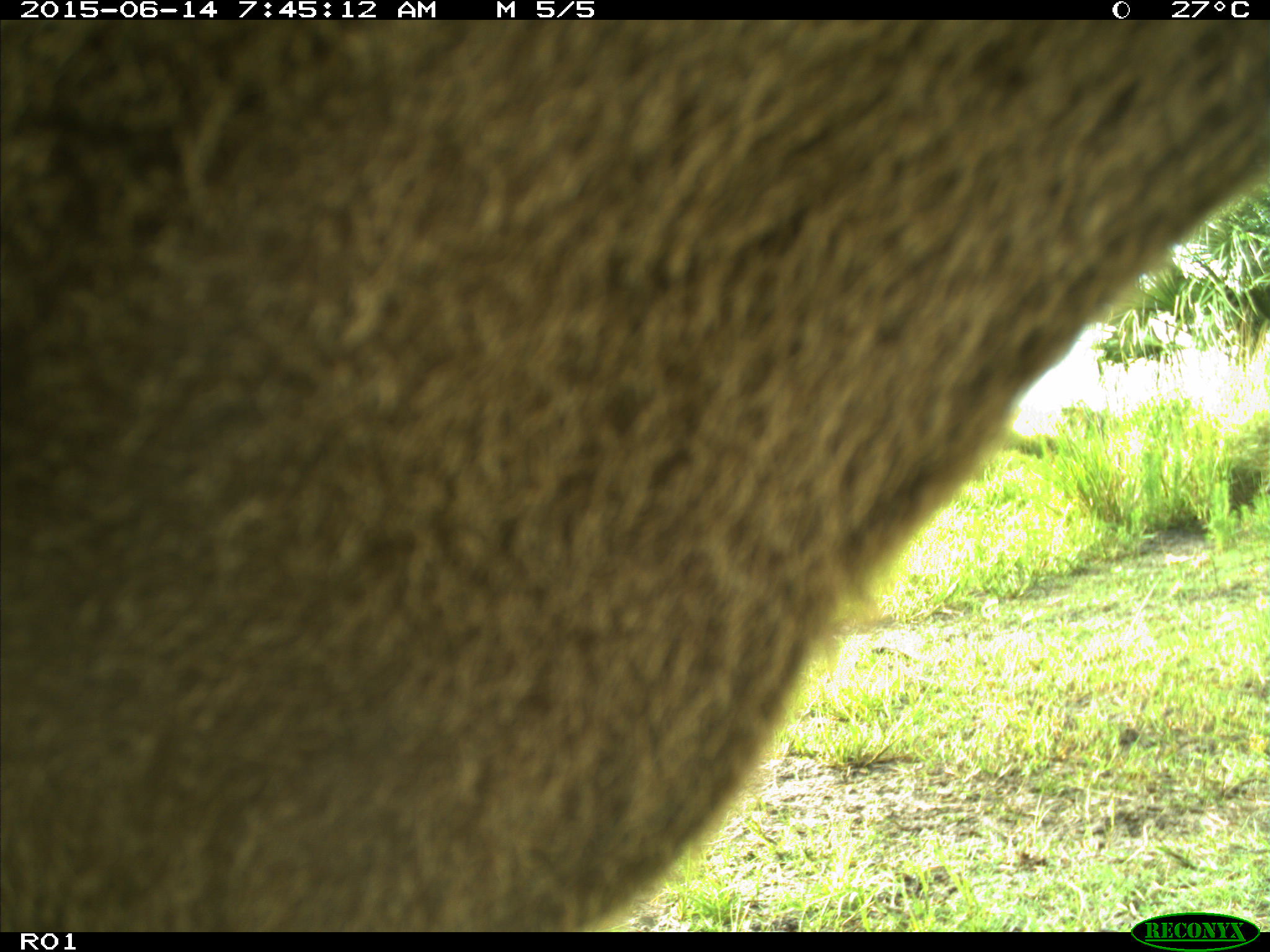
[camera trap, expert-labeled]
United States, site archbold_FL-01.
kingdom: Animalia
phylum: Chordata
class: Mammalia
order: Artiodactyla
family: Bovidae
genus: Bos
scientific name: Bos taurus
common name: domestic cow